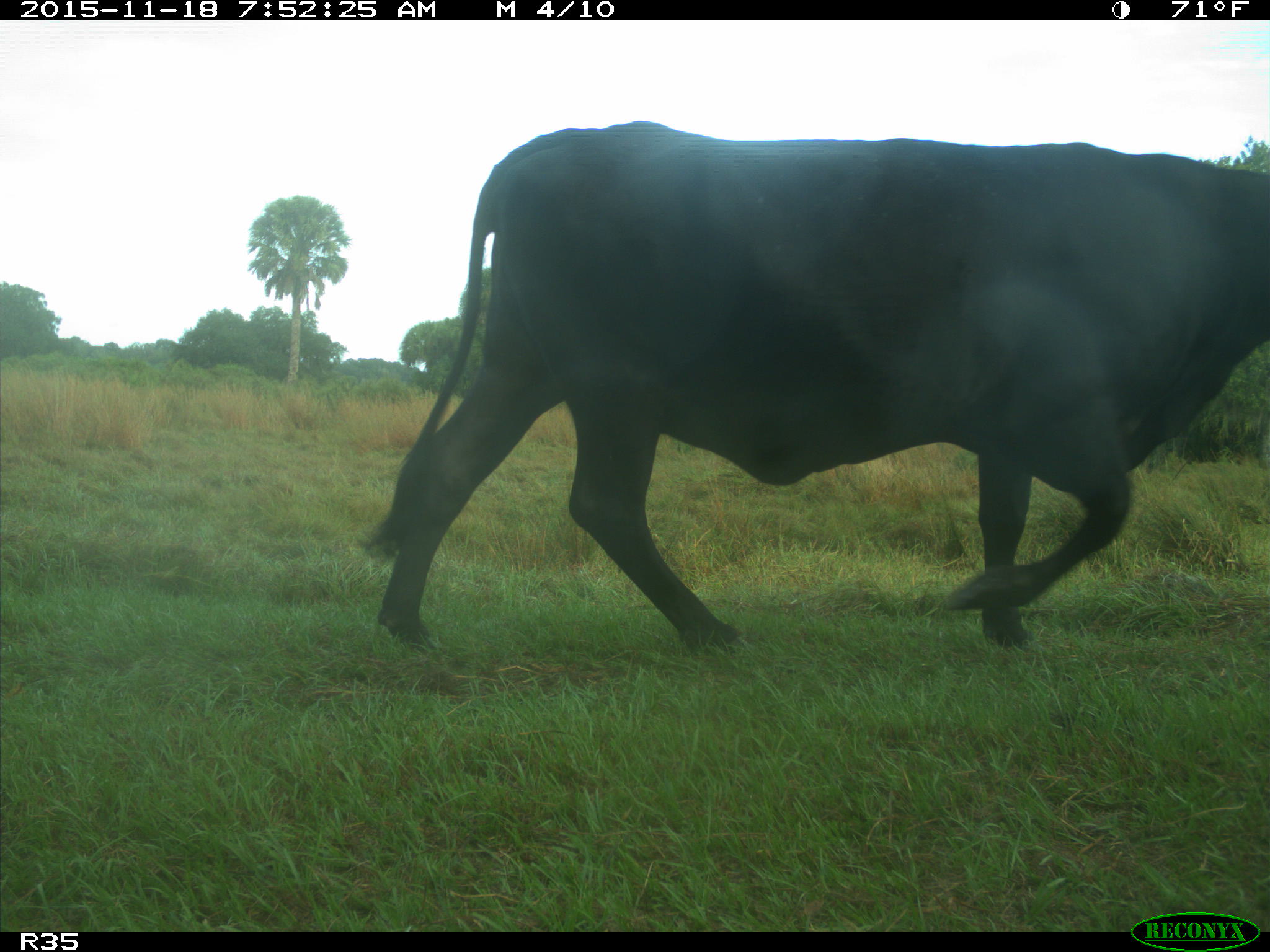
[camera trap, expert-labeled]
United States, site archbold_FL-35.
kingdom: Animalia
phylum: Chordata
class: Mammalia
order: Artiodactyla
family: Bovidae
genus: Bos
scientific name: Bos taurus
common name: domestic cow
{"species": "Bos taurus (domestic cow)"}